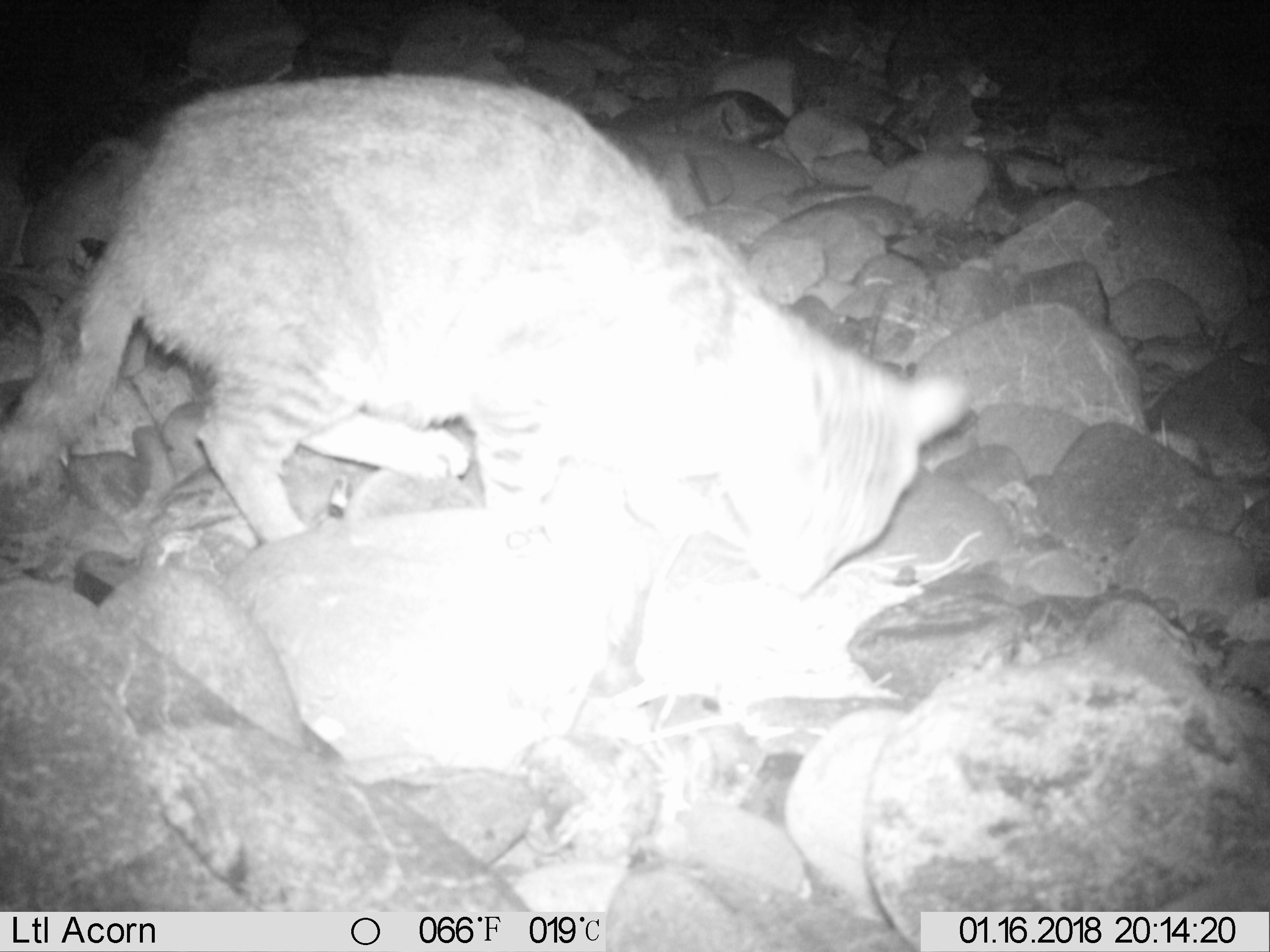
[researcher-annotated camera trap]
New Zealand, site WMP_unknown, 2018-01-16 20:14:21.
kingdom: Animalia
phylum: Chordata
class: Mammalia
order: Carnivora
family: Felidae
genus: Felis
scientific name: Felis catus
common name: domestic cat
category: cat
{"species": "cat (domestic cat) (Felis catus)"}